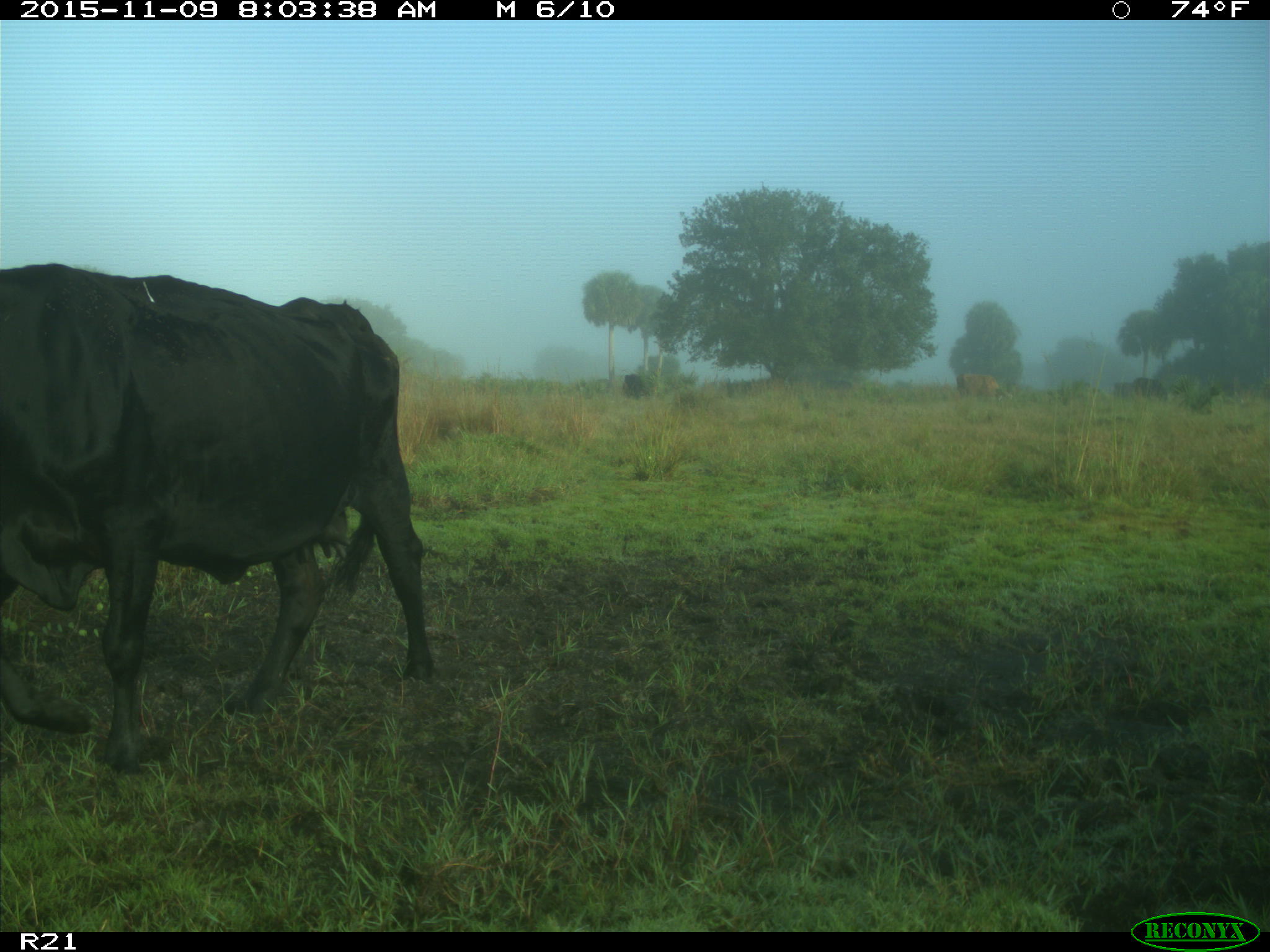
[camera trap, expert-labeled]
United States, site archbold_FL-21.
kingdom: Animalia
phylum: Chordata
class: Mammalia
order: Artiodactyla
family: Bovidae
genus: Bos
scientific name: Bos taurus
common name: domestic cow